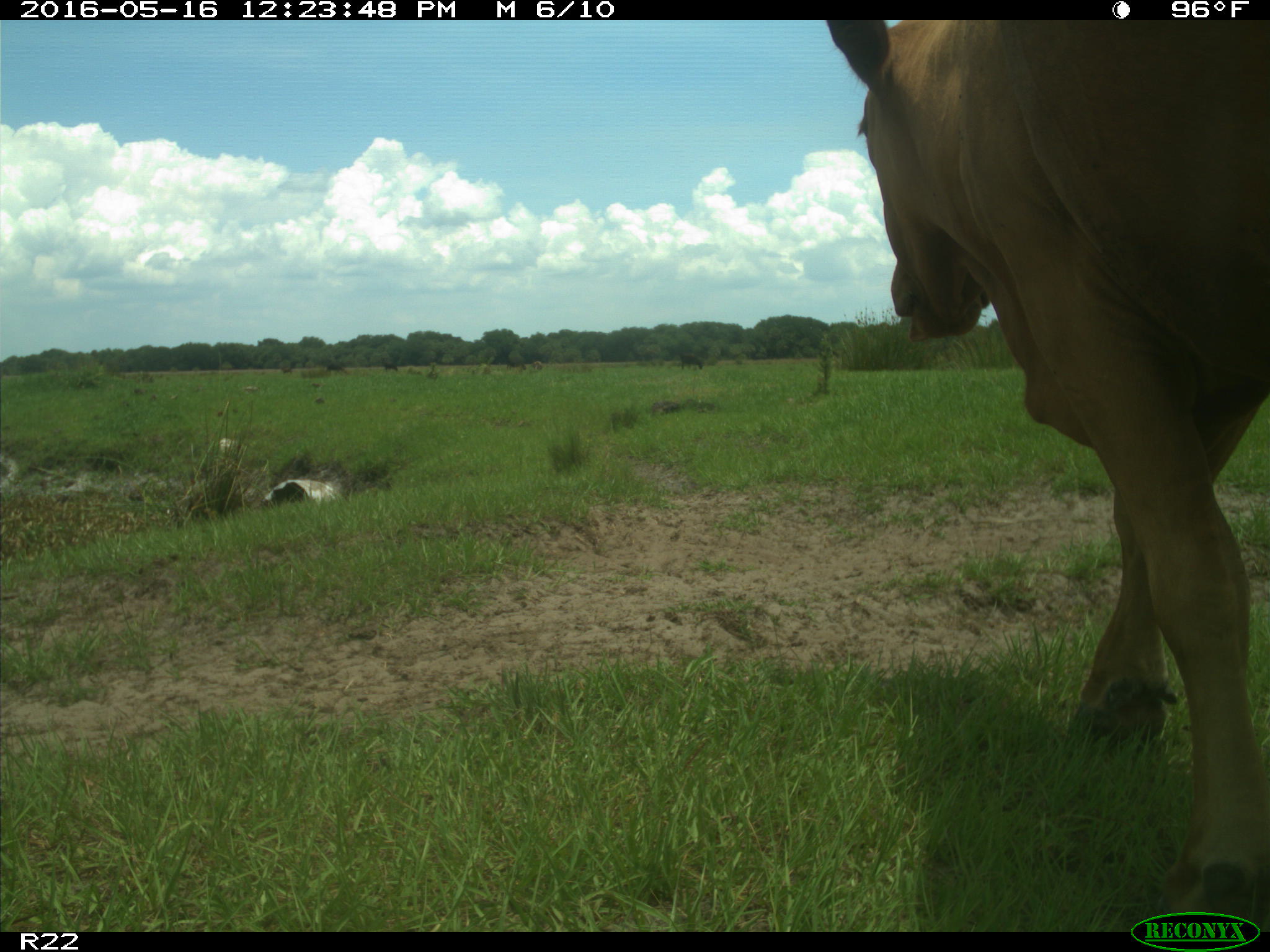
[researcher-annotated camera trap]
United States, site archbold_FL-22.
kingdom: Animalia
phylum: Chordata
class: Mammalia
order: Artiodactyla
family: Bovidae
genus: Bos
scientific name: Bos taurus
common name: domestic cow